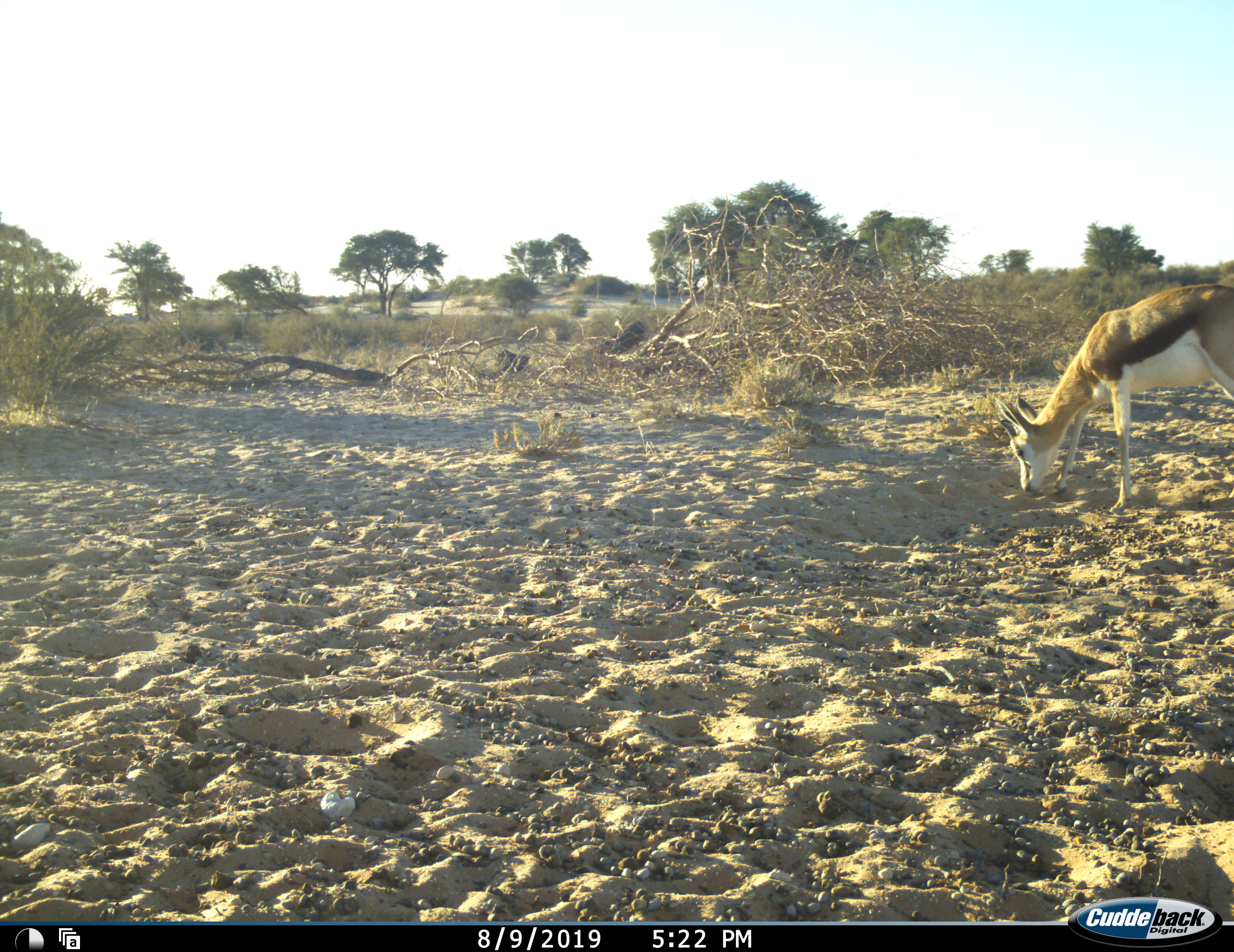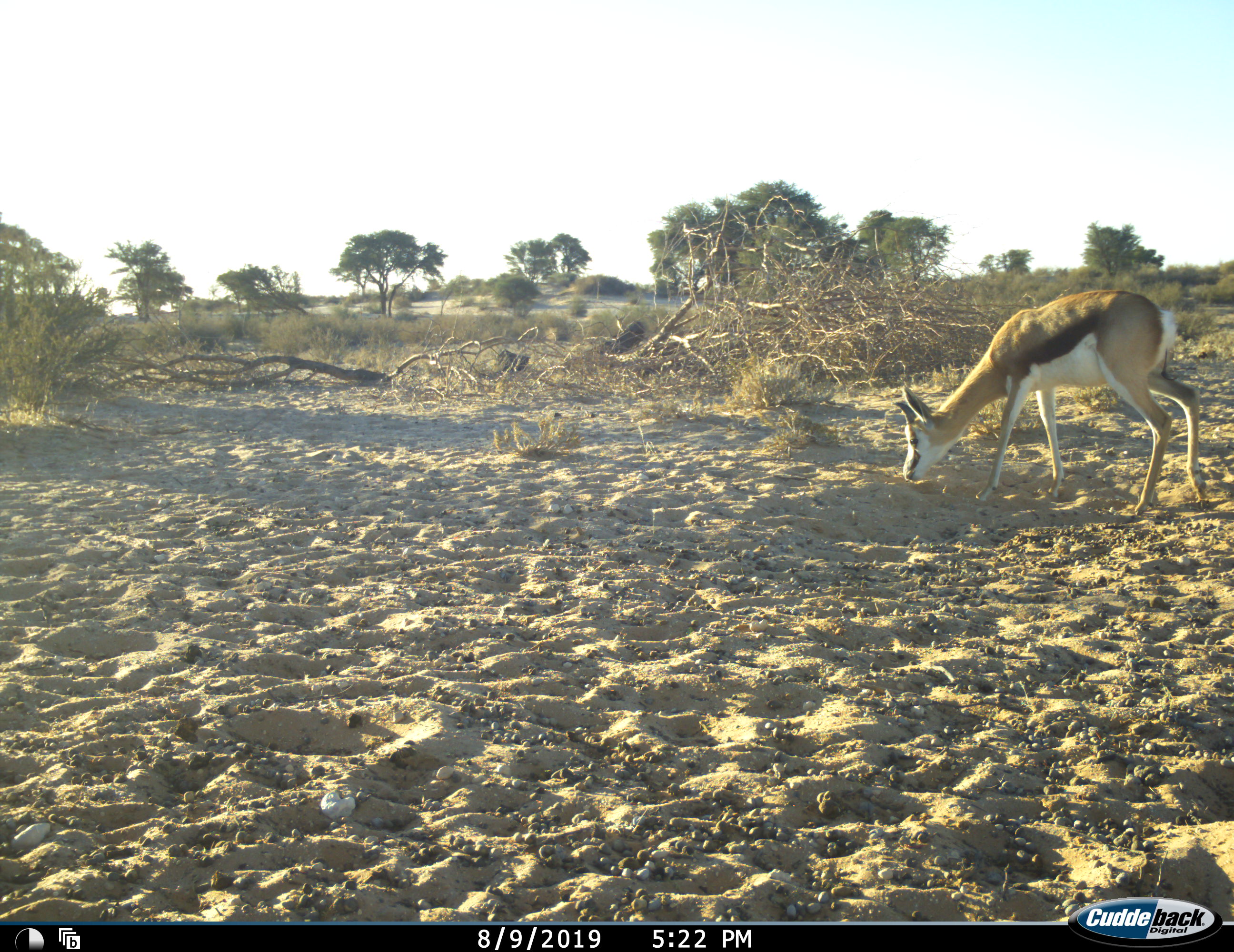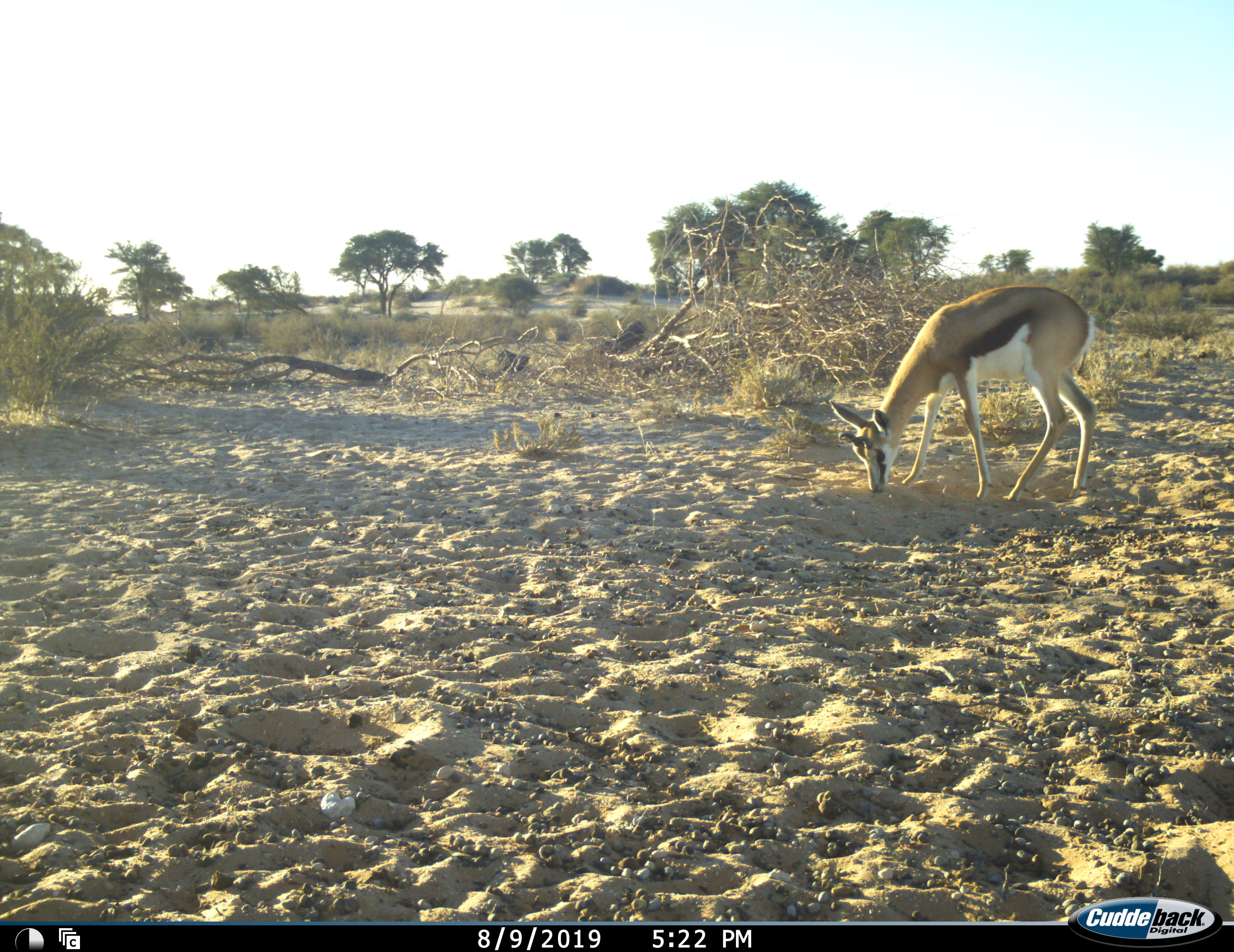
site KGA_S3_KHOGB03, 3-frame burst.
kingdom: Animalia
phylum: Chordata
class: Mammalia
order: Artiodactyla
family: Bovidae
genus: Antidorcas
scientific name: Antidorcas marsupialis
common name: springbok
Springbok (Antidorcas marsupialis), count 1. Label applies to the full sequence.